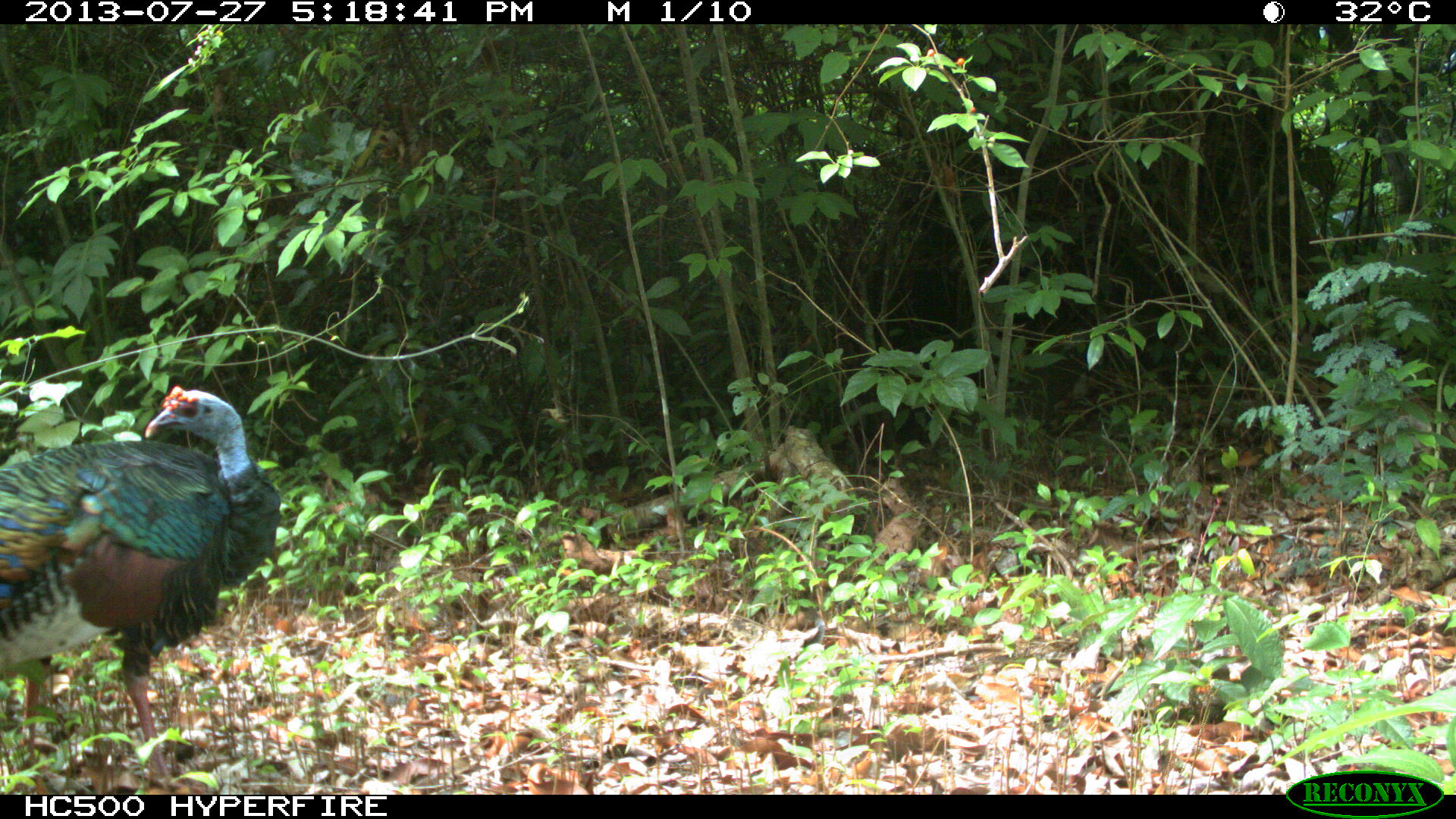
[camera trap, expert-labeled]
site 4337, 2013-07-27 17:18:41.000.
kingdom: Animalia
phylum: Chordata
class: Aves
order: Galliformes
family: Phasianidae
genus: Meleagris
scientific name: Meleagris ocellata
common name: ocellated turkey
Meleagris ocellata (ocellated turkey), count 1.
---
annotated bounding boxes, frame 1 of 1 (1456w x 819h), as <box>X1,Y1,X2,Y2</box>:
meleagris ocellata: <box>0,384,280,794</box>